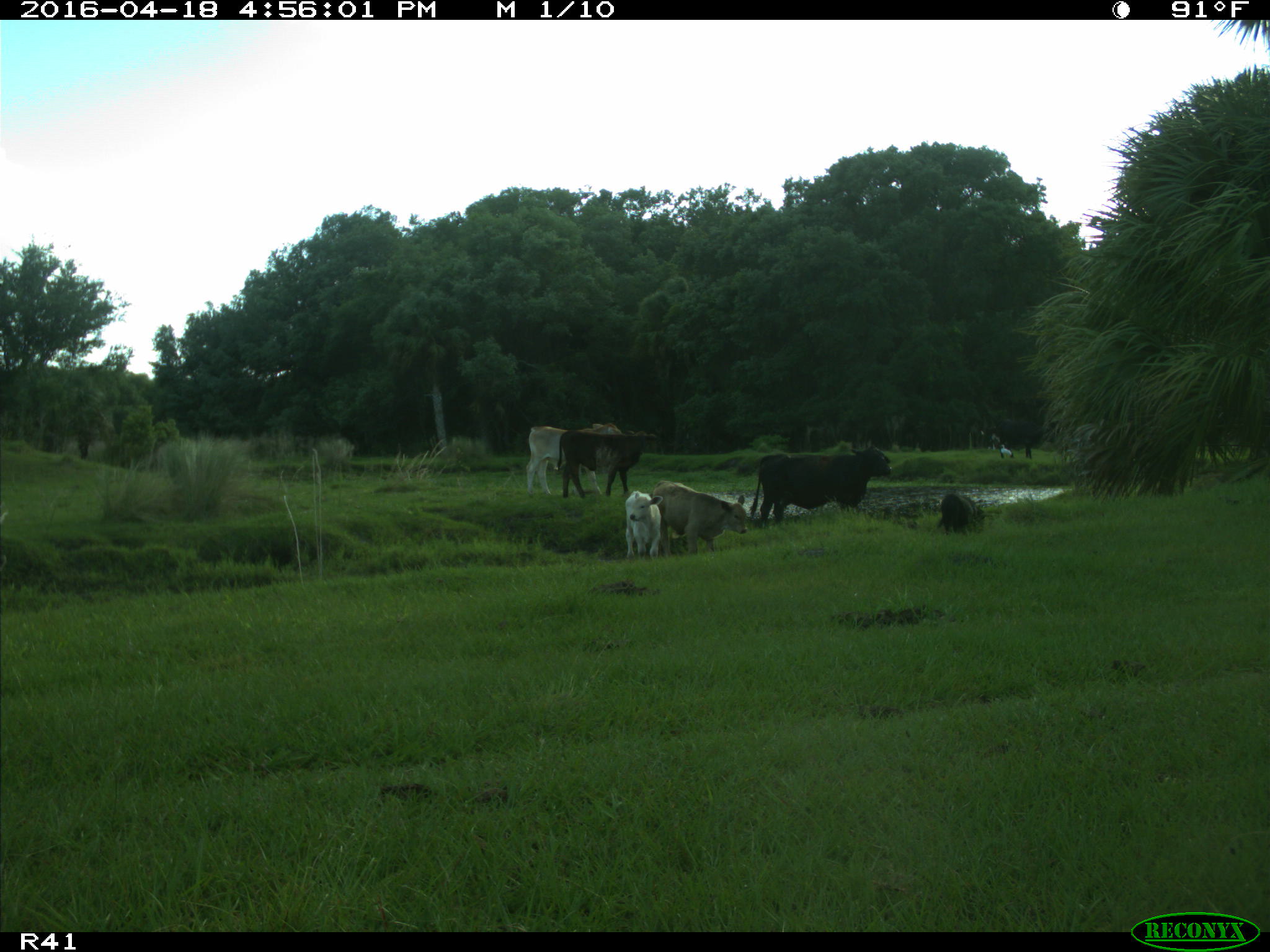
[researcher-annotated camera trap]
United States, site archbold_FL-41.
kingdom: Animalia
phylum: Chordata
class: Mammalia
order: Artiodactyla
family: Bovidae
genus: Bos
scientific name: Bos taurus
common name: domestic cow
Bos taurus (domestic cow).